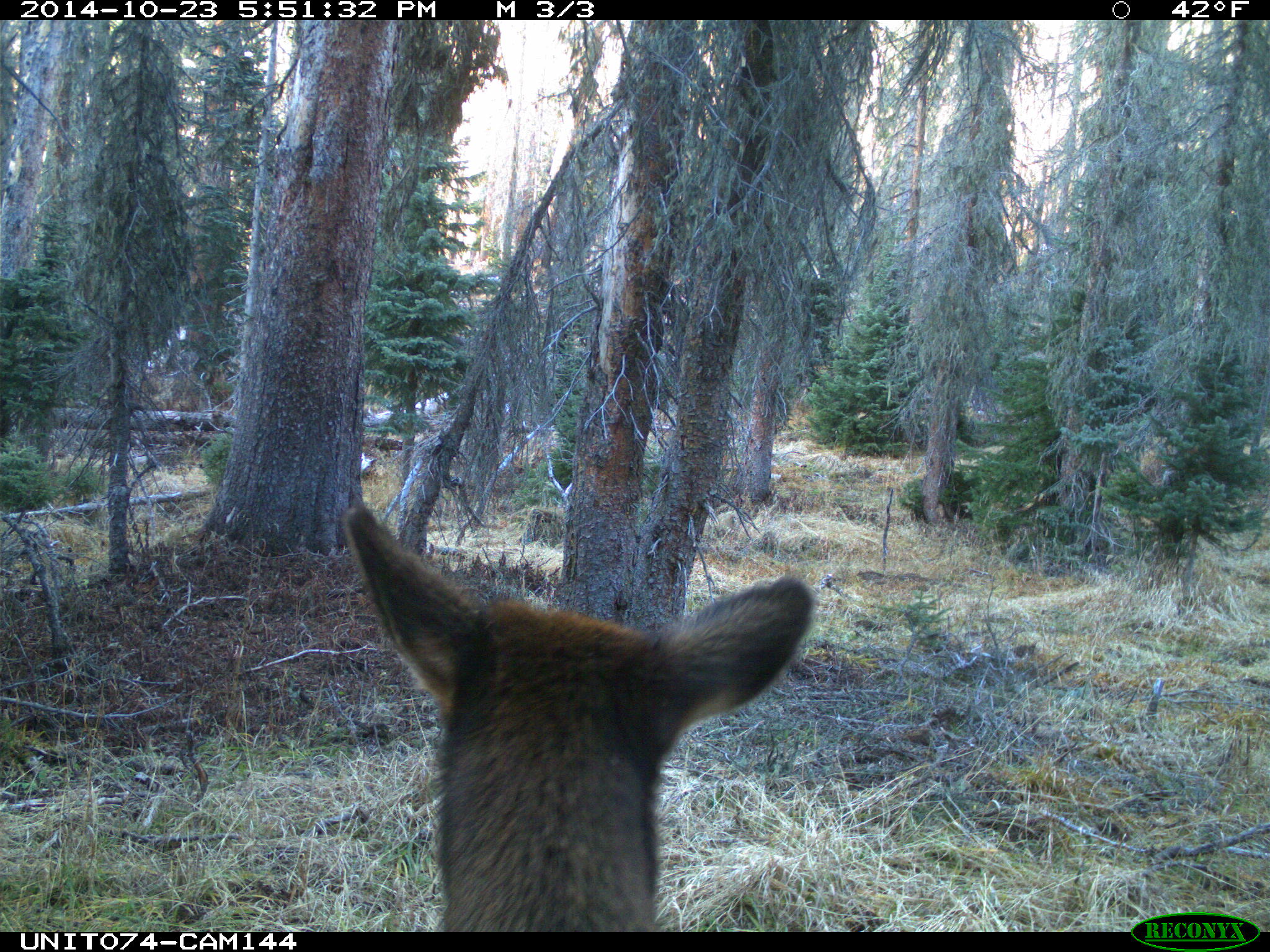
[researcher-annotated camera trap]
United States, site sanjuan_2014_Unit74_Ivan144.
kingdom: Animalia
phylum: Chordata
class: Mammalia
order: Artiodactyla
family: Cervidae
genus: Cervus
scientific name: Cervus elaphus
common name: red deer